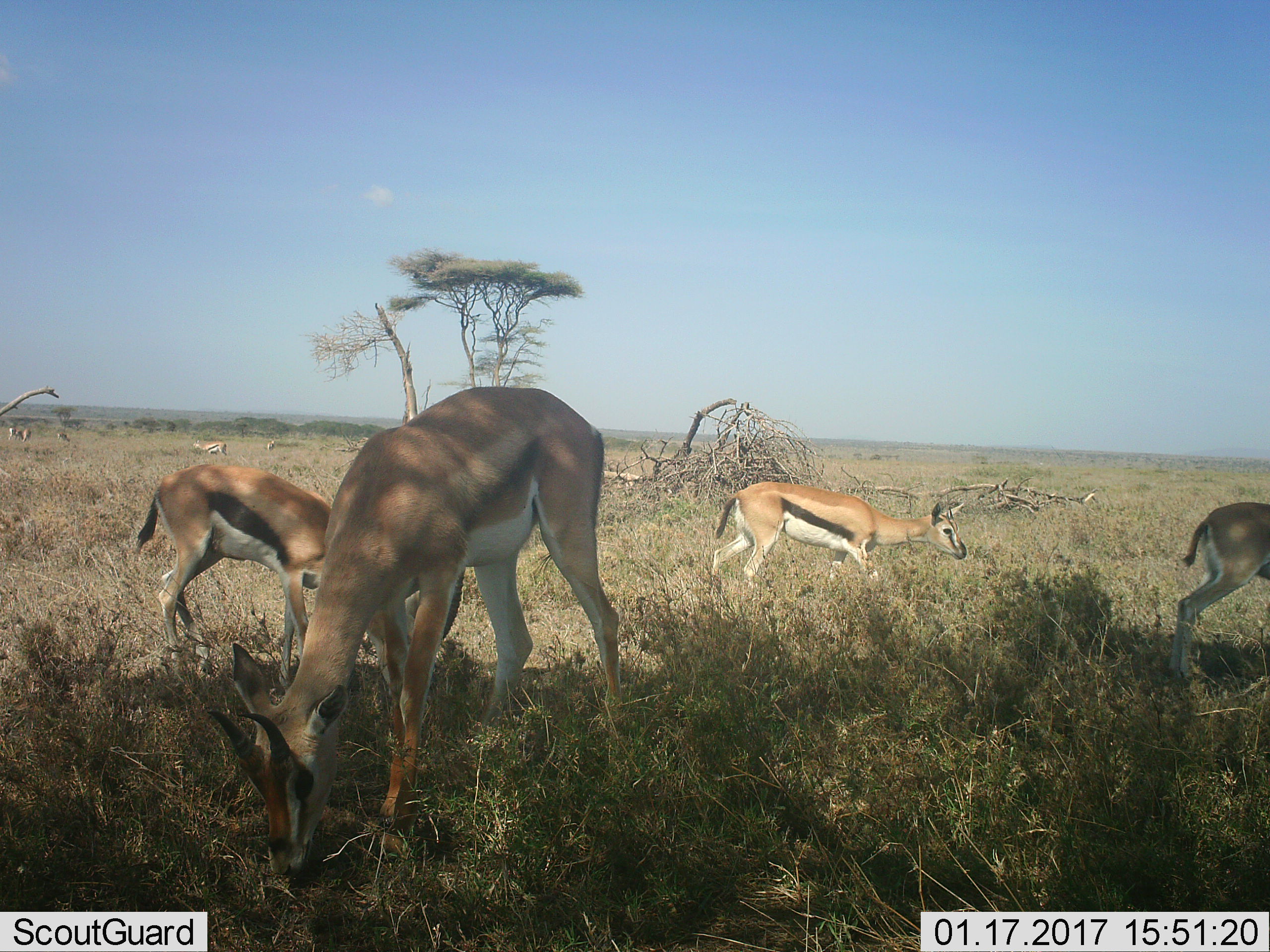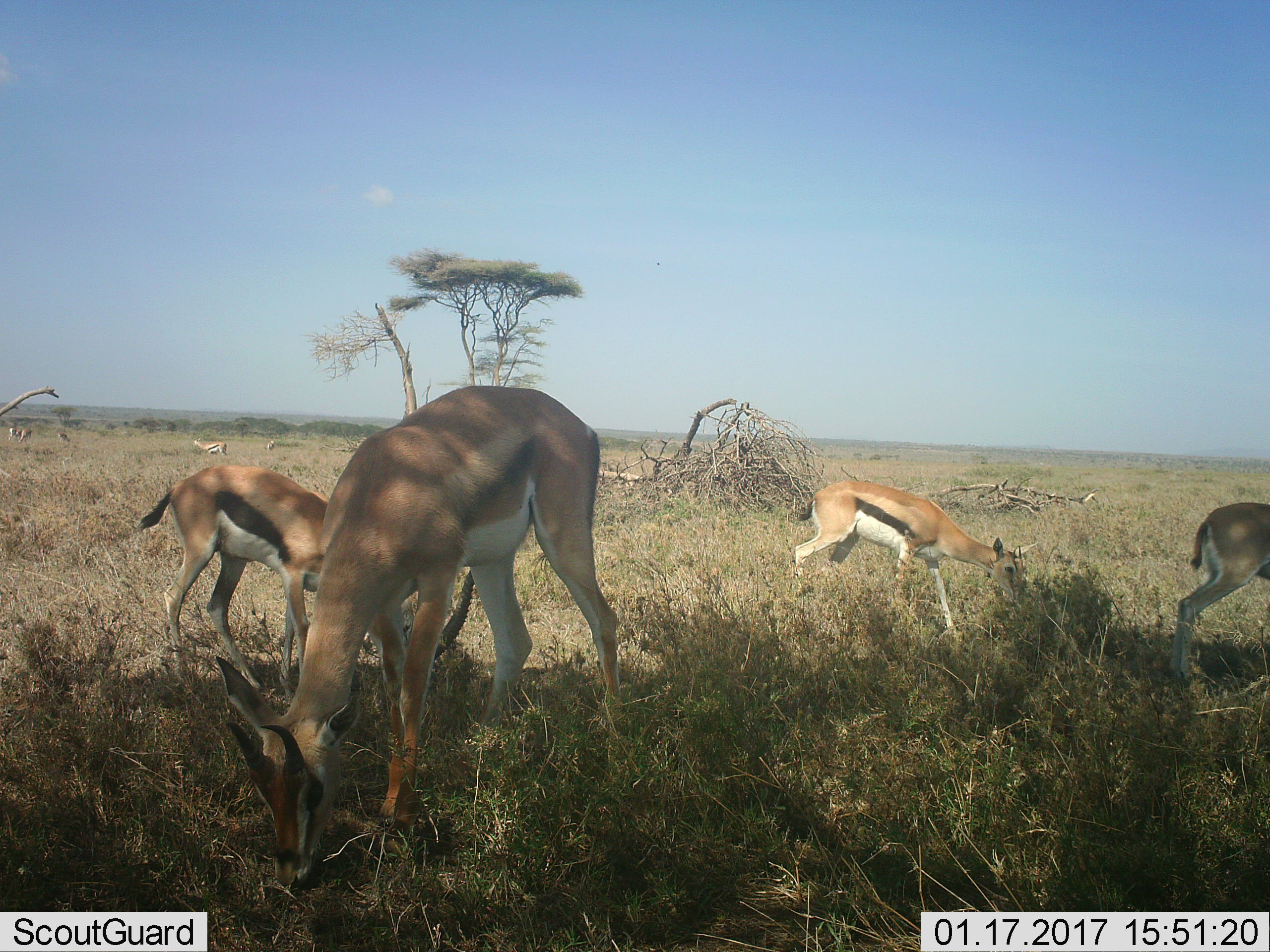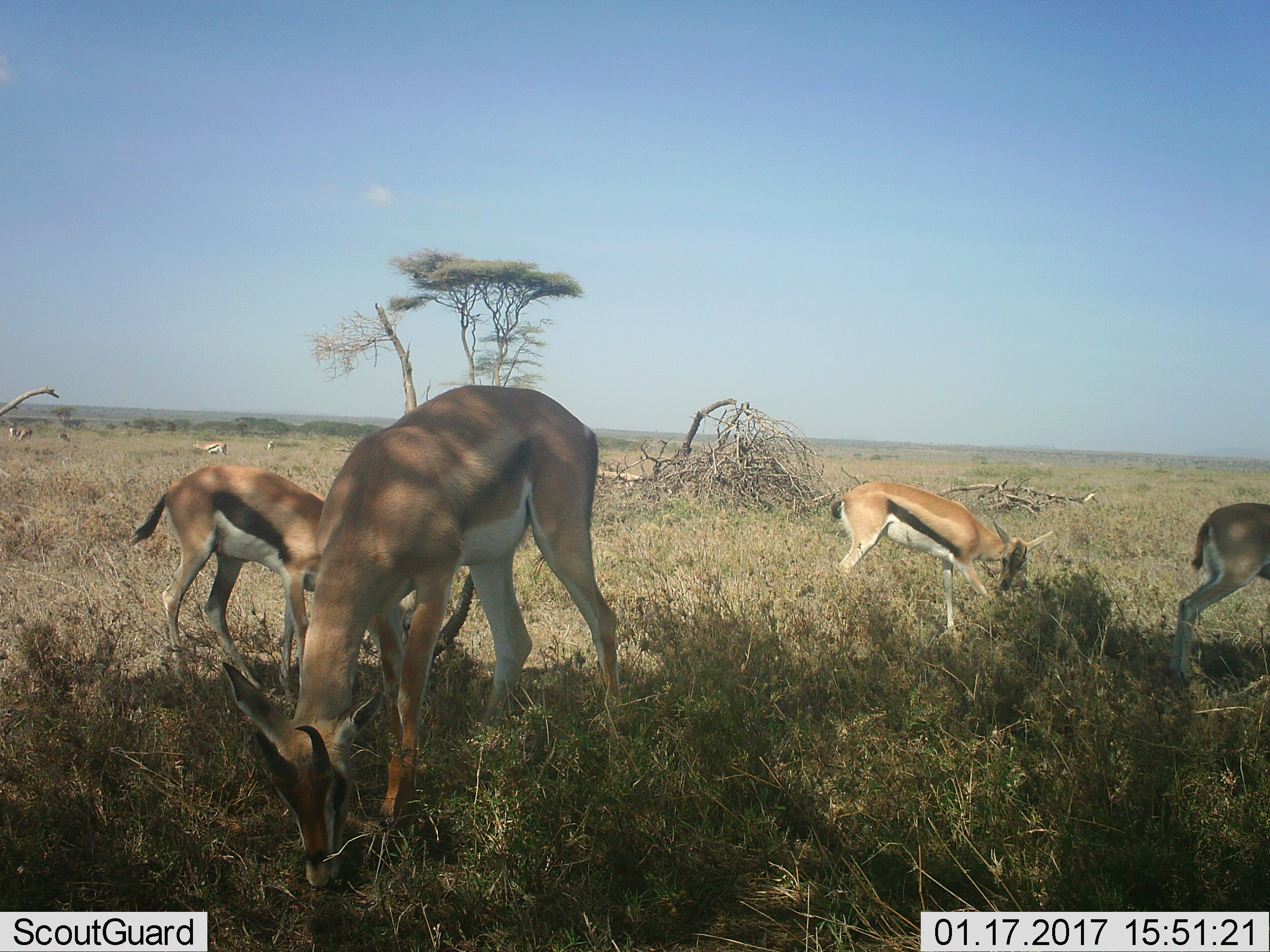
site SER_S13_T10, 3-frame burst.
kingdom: Animalia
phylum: Chordata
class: Mammalia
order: Artiodactyla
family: Bovidae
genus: Eudorcas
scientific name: Eudorcas thomsonii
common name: thomson's gazelle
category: gazellethomsons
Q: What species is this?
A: Gazellethomsons (thomson's gazelle) (Eudorcas thomsonii).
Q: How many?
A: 7.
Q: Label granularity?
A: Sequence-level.